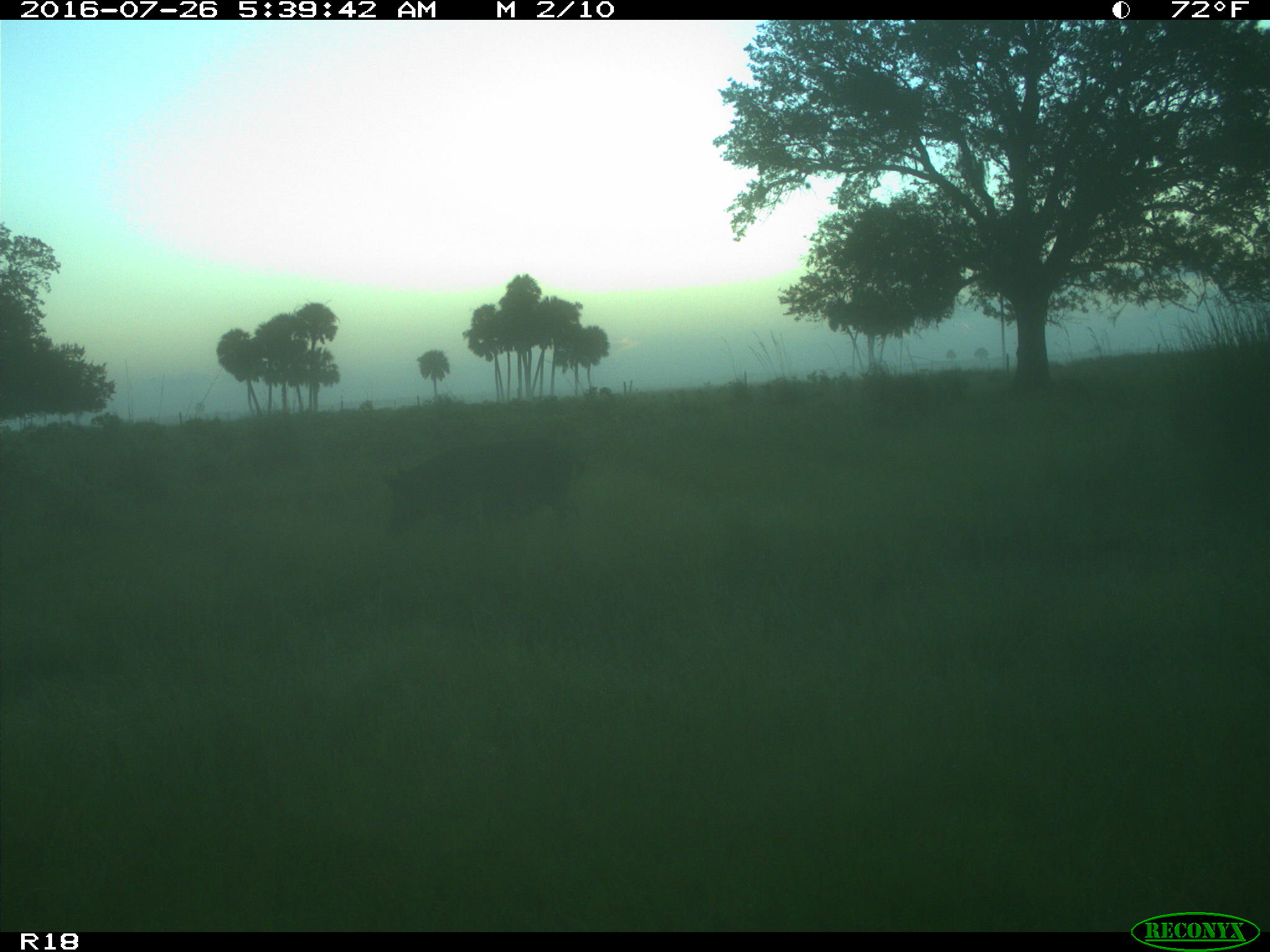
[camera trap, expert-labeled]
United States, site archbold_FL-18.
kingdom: Animalia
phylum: Chordata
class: Mammalia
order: Artiodactyla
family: Suidae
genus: Sus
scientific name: Sus scrofa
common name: wild boar